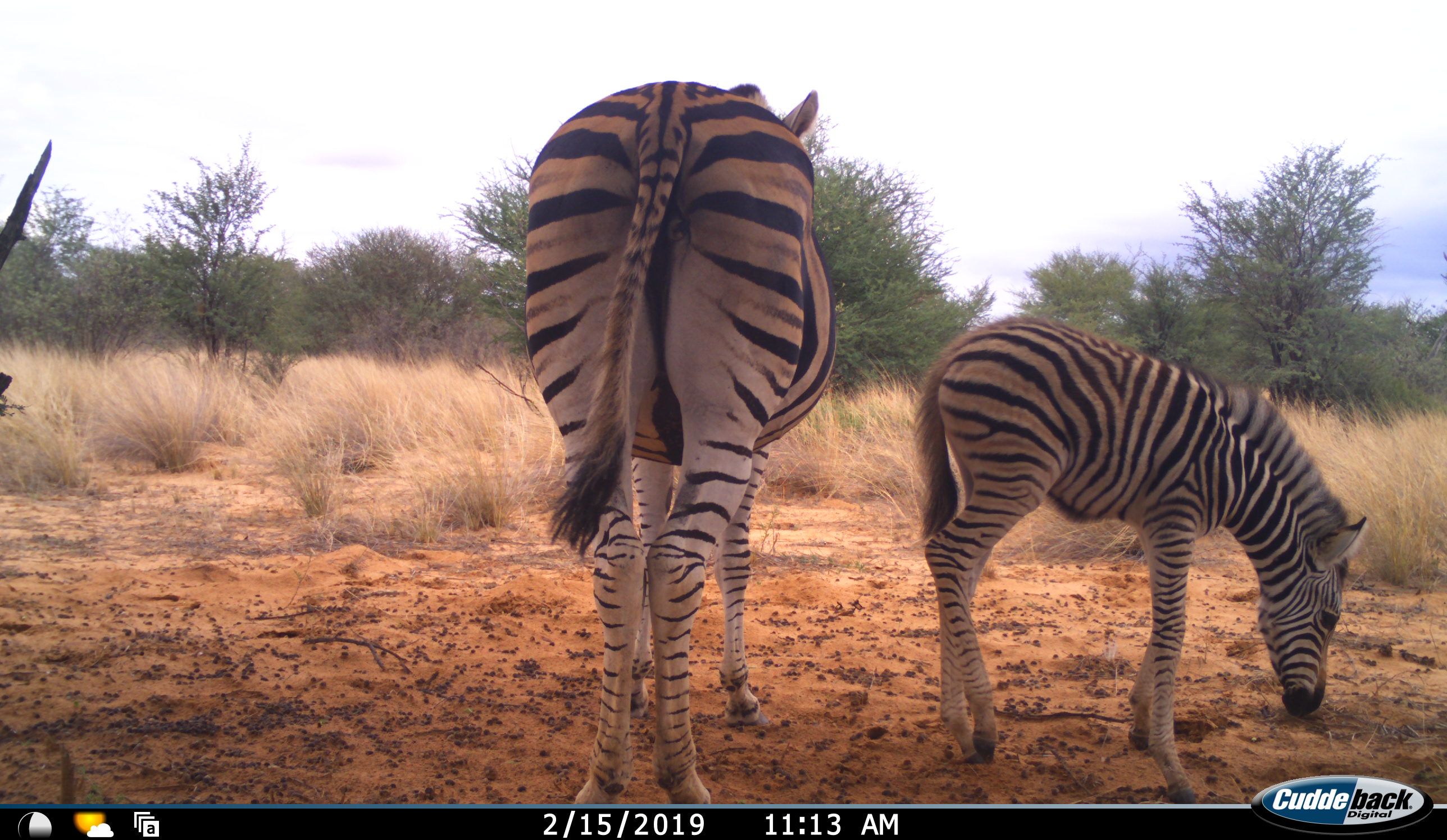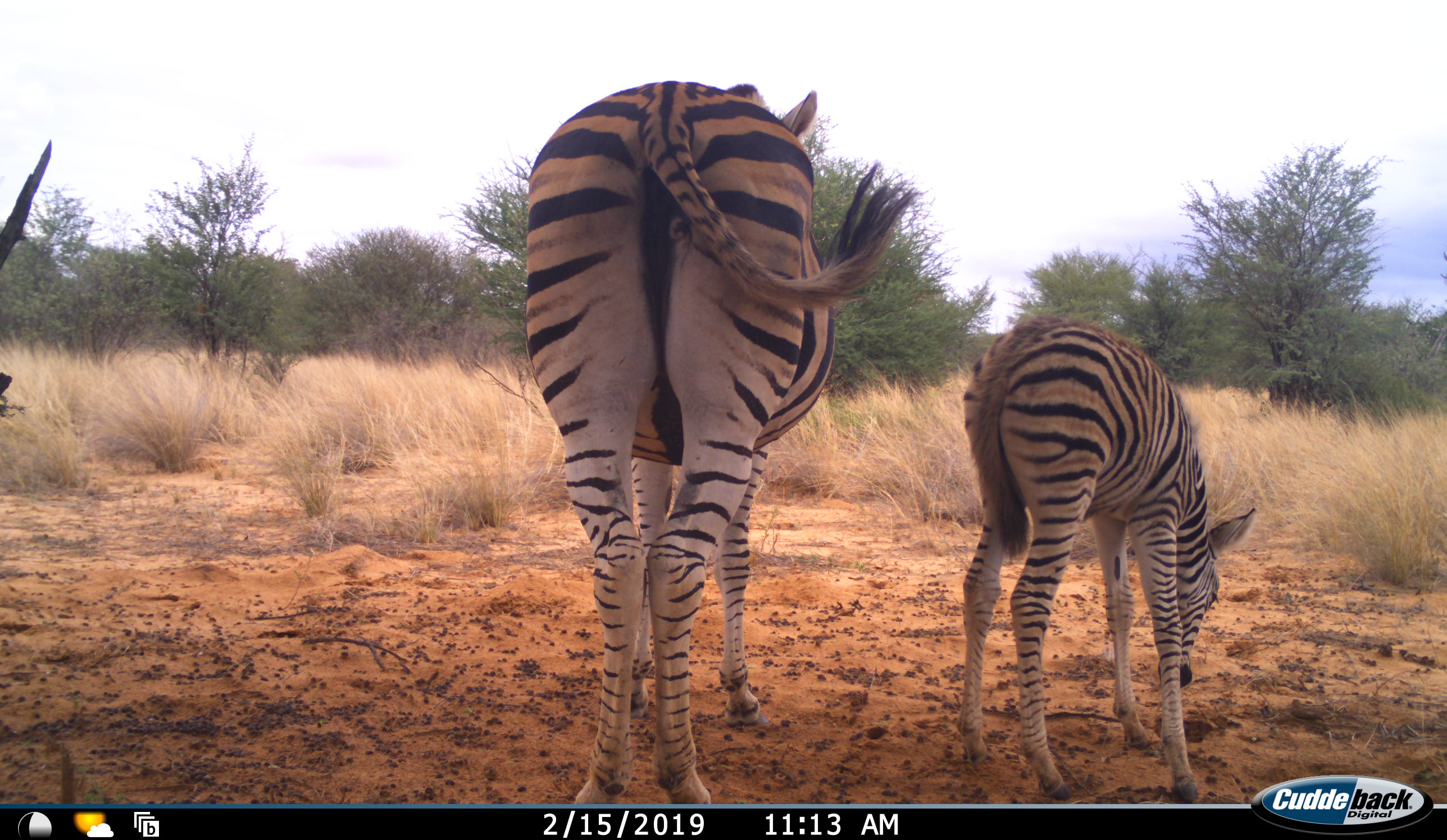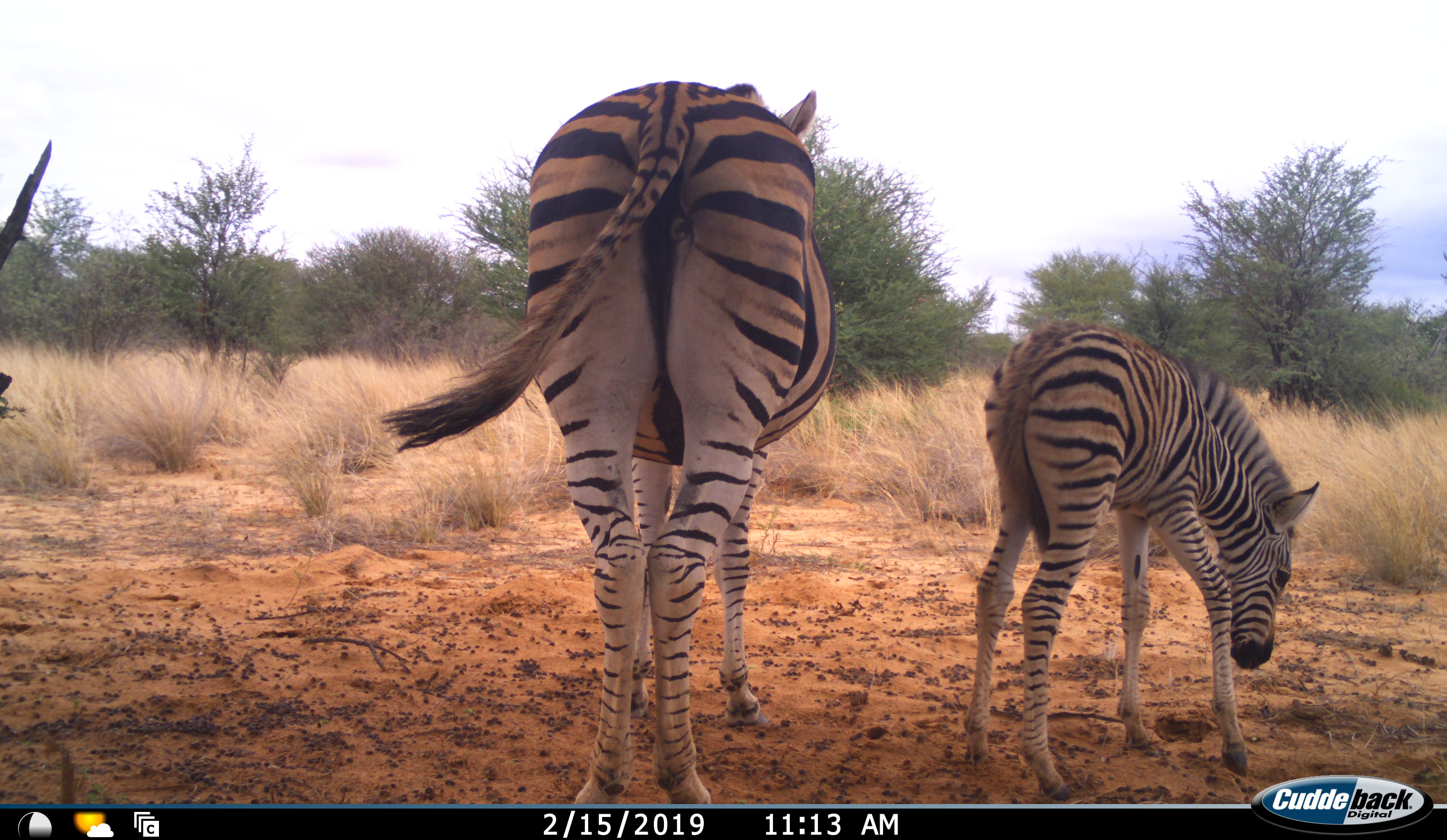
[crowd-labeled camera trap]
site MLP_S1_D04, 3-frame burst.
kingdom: Animalia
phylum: Chordata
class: Mammalia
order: Perissodactyla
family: Equidae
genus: Equus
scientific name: Equus quagga burchellii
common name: burchell's zebra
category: zebraburchells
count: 2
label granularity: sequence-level